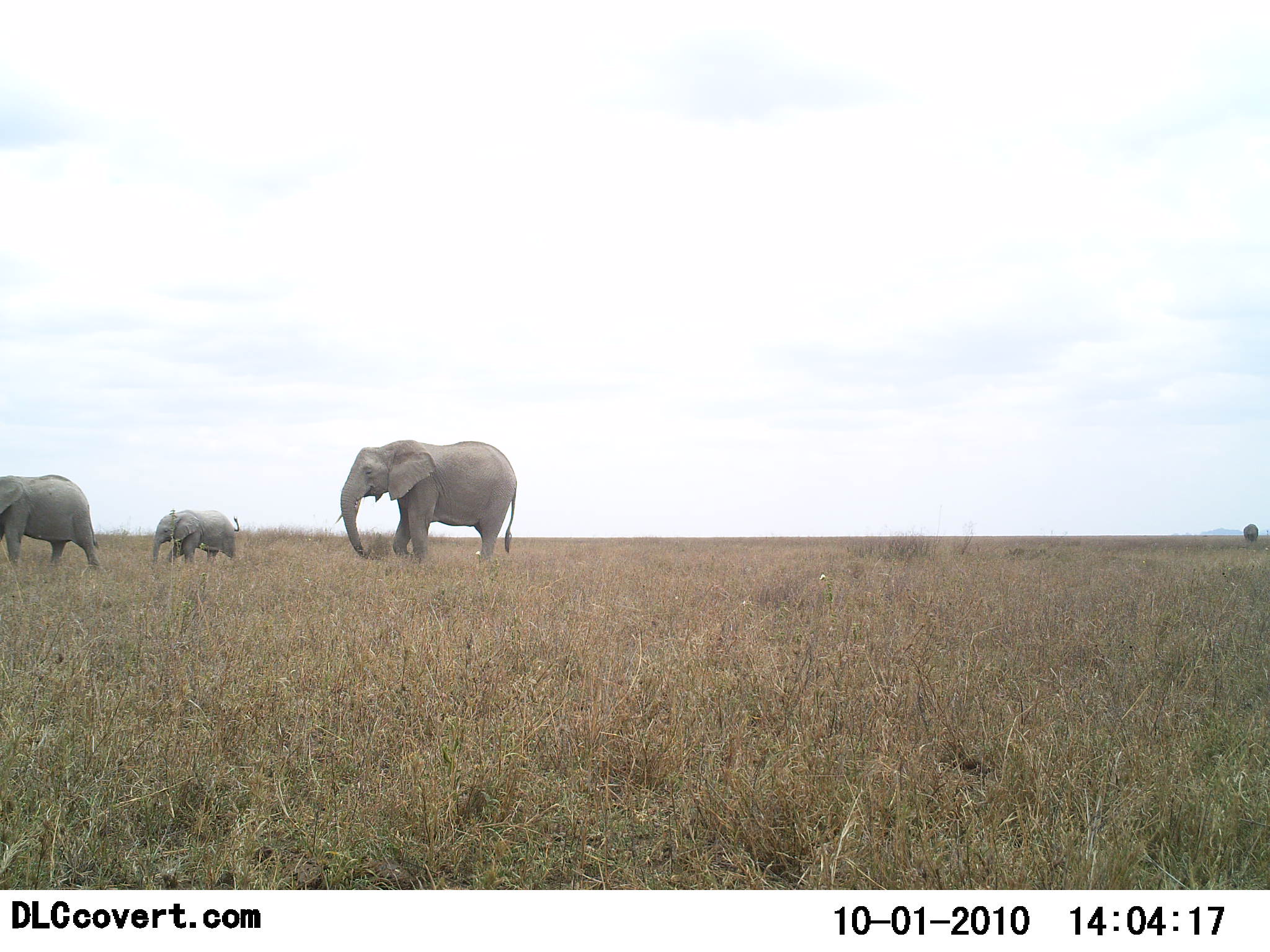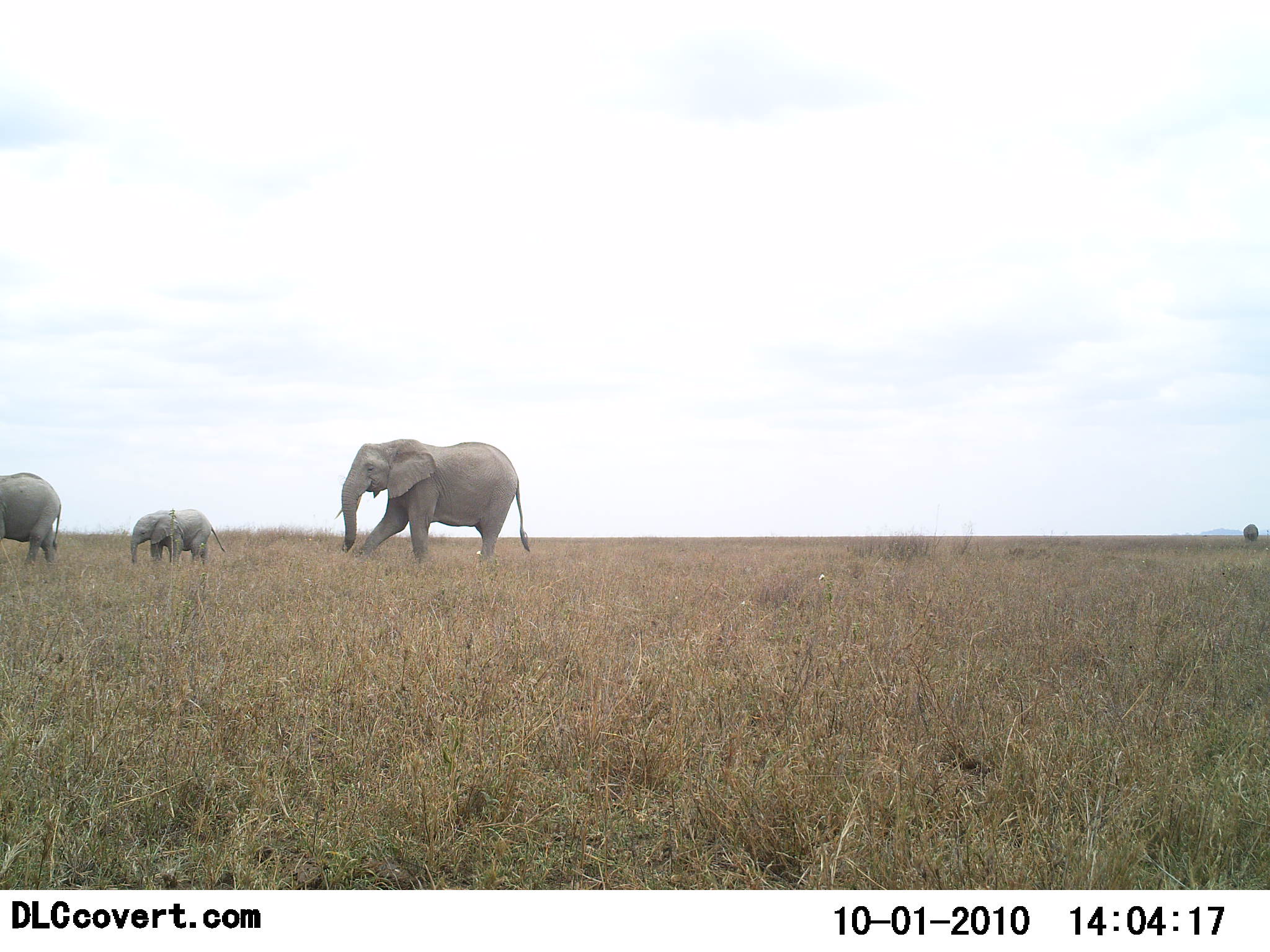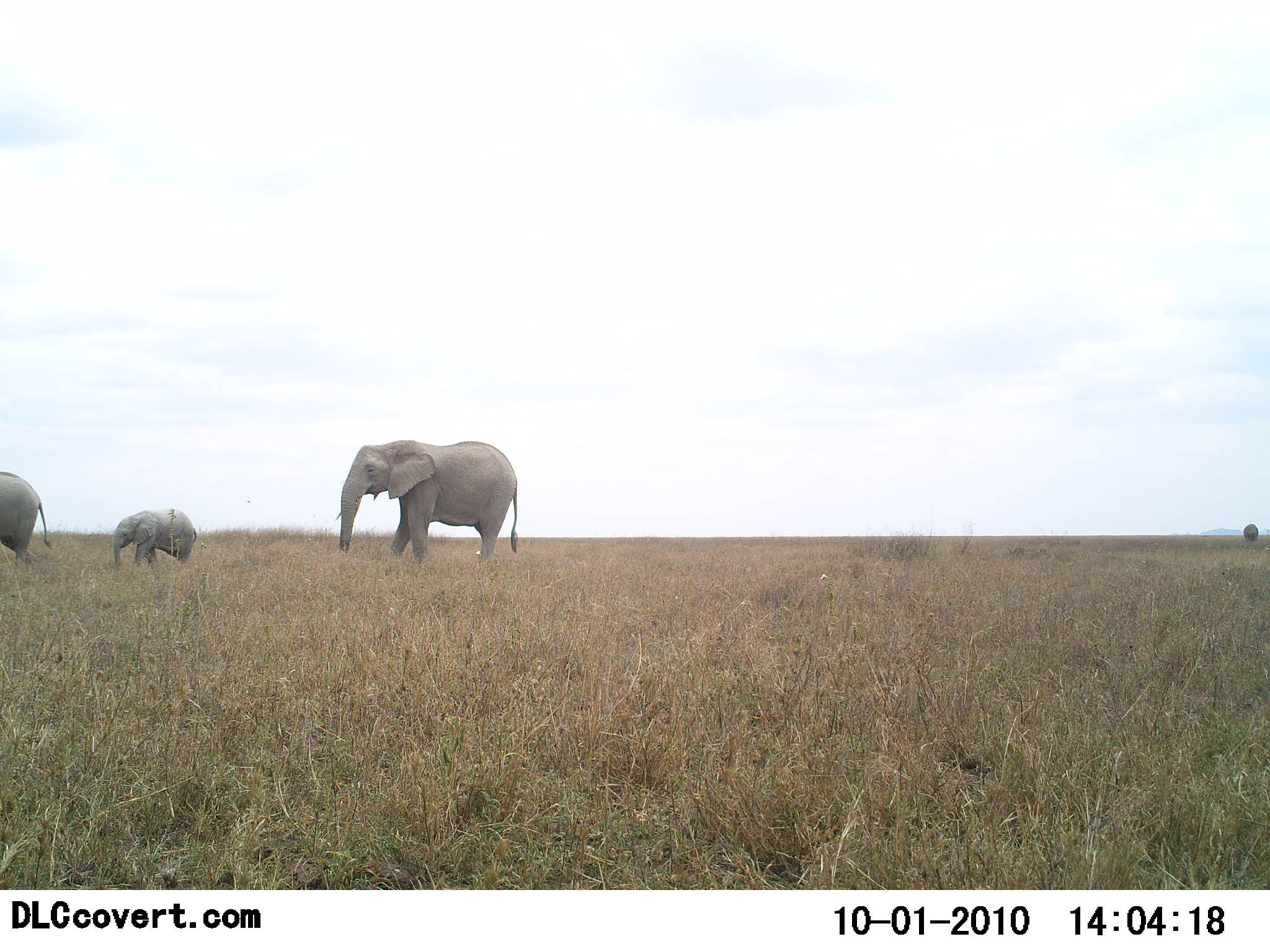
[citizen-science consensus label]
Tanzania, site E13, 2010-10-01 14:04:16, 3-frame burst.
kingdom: Animalia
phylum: Chordata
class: Mammalia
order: Proboscidea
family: Elephantidae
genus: Loxodonta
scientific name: Loxodonta africana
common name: african bush elephant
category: elephant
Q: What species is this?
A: Elephant (african bush elephant) (Loxodonta africana).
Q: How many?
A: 3.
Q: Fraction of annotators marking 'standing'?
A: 29%.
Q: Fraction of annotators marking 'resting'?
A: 0%.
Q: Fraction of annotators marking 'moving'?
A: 79%.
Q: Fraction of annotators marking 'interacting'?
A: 7%.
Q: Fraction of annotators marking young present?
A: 86%.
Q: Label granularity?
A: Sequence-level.